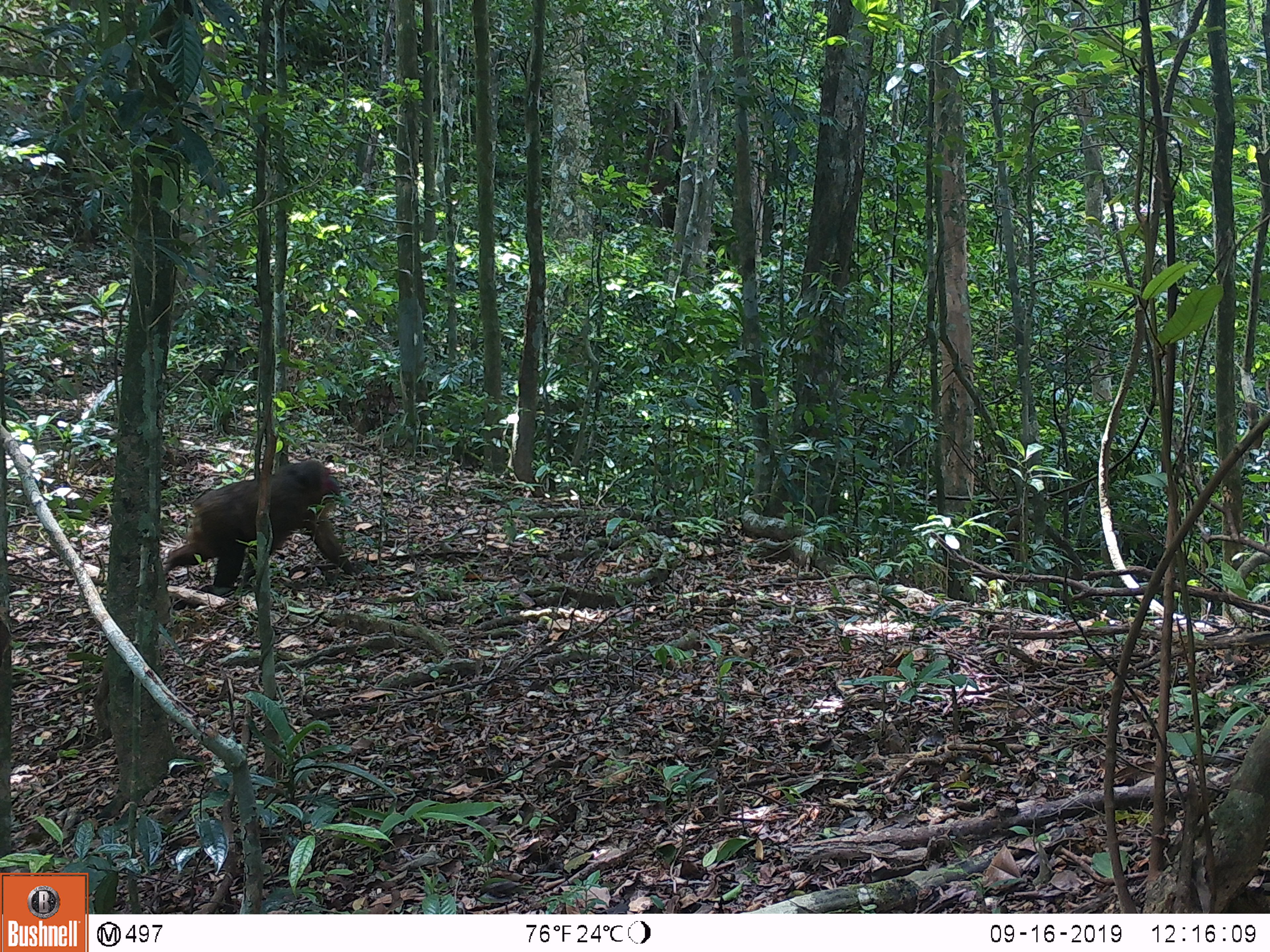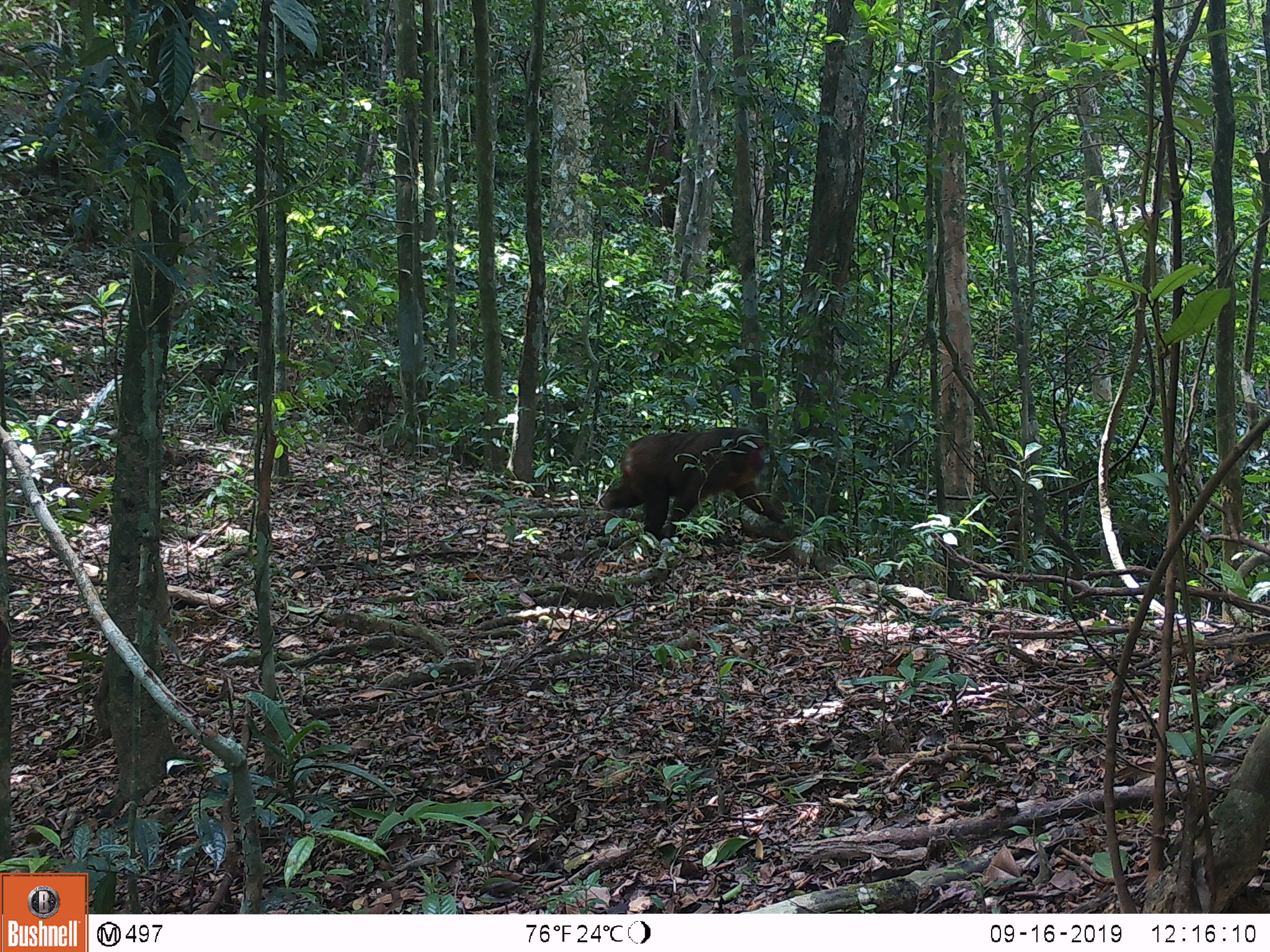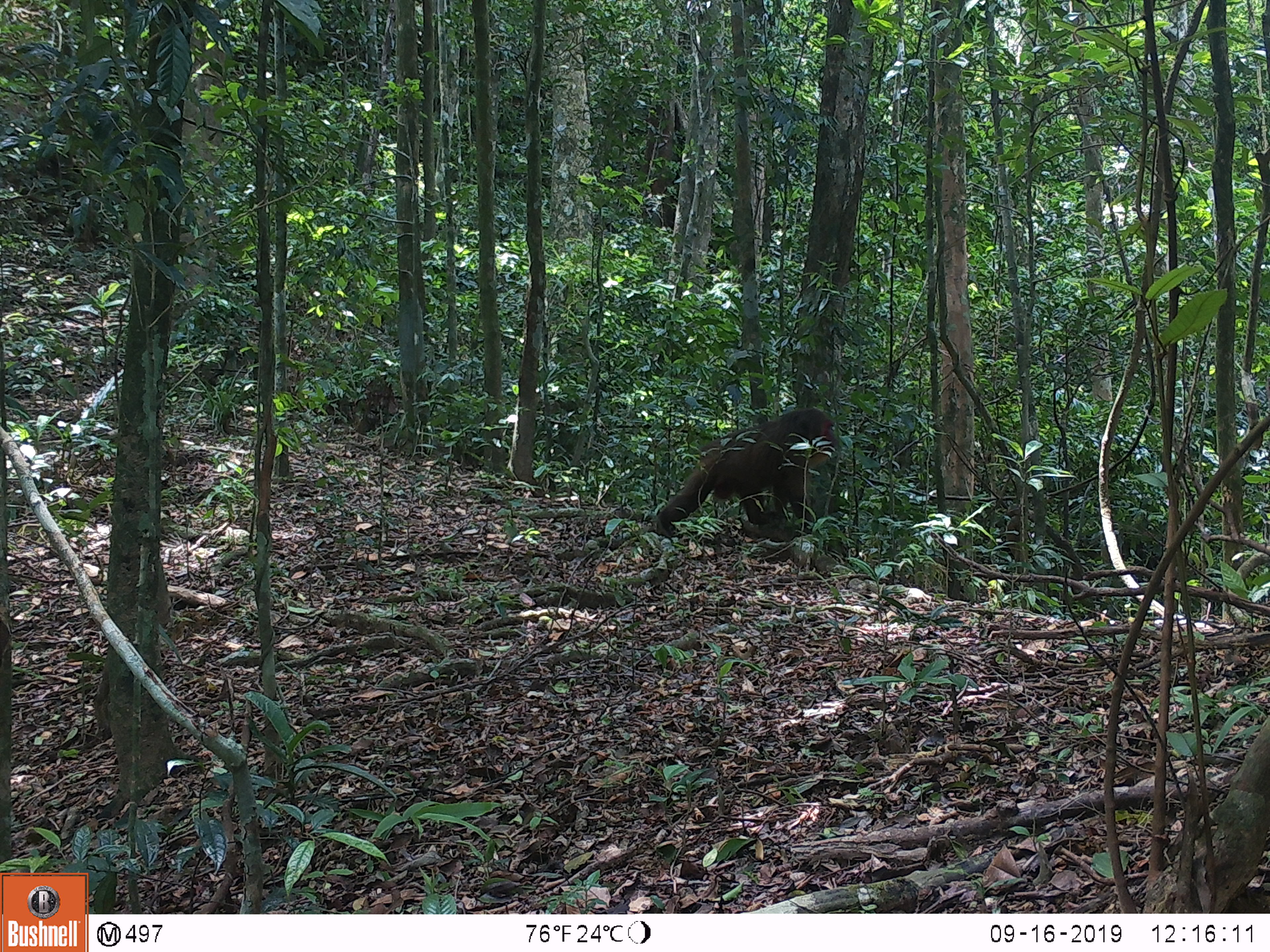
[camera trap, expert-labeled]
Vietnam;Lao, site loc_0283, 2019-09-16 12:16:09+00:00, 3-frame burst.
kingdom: Animalia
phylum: Chordata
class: Mammalia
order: Primates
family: Cercopithecidae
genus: Macaca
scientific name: Macaca arctoides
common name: stump-tailed macaque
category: stump tailed macaque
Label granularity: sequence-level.